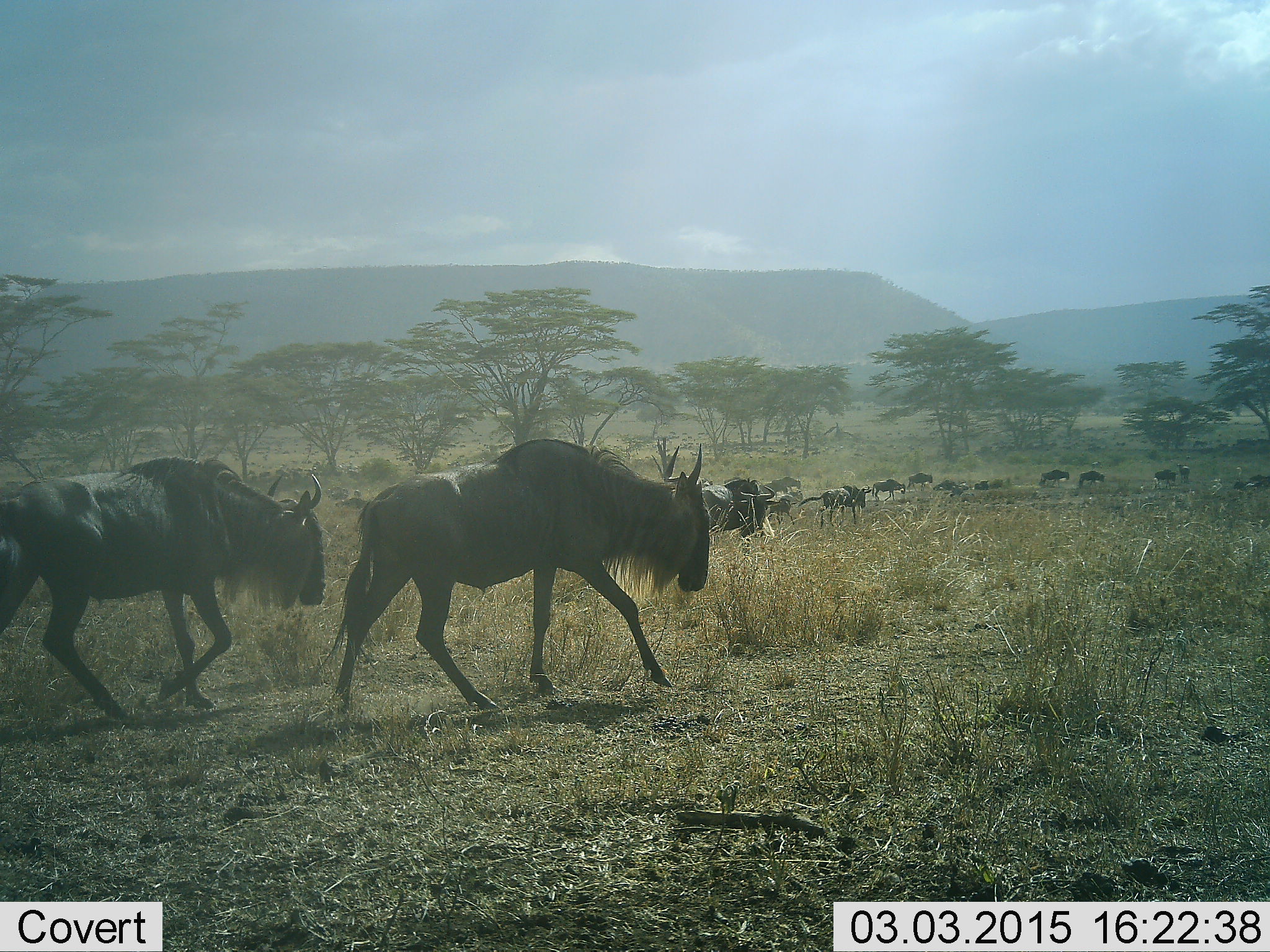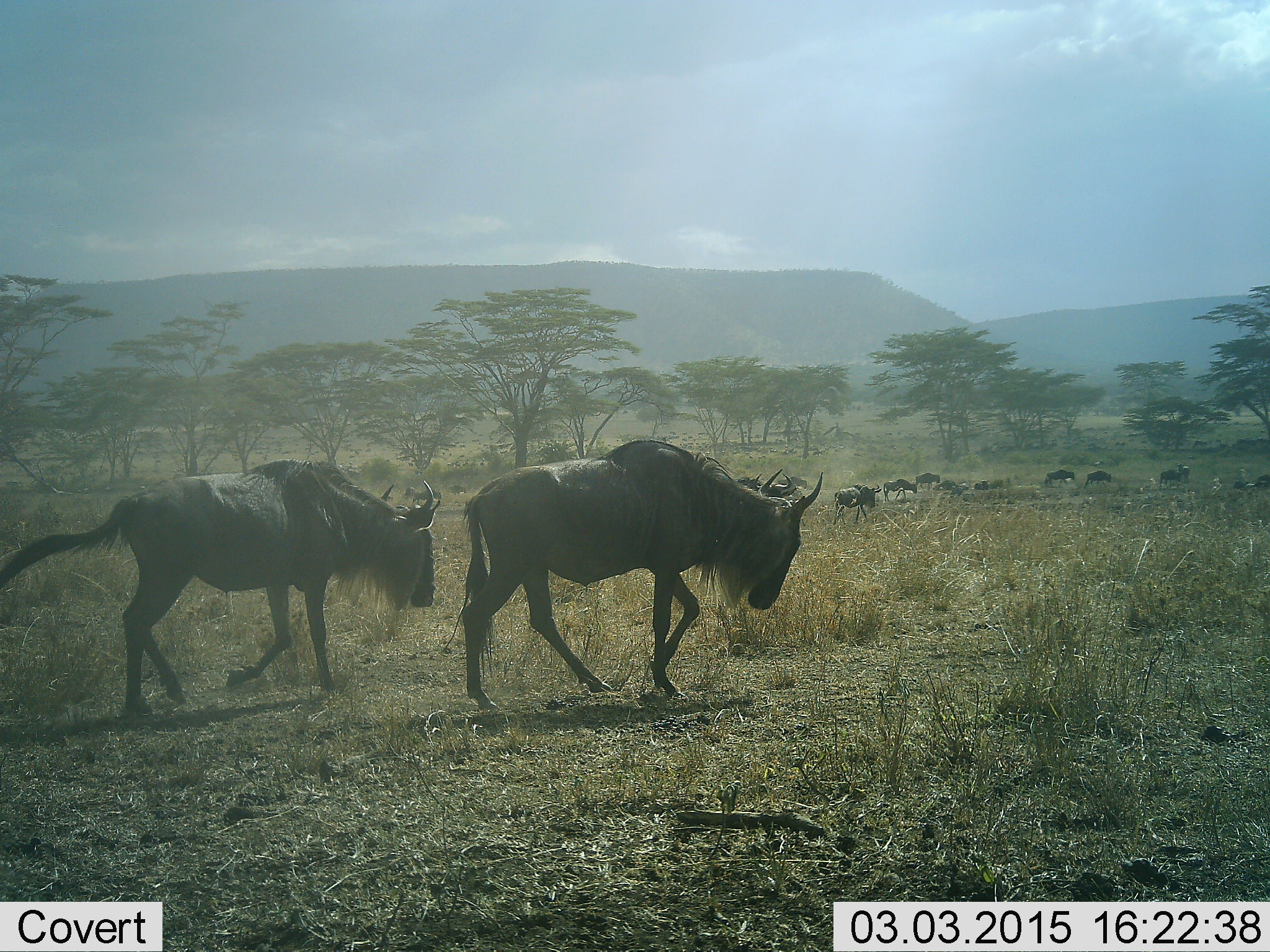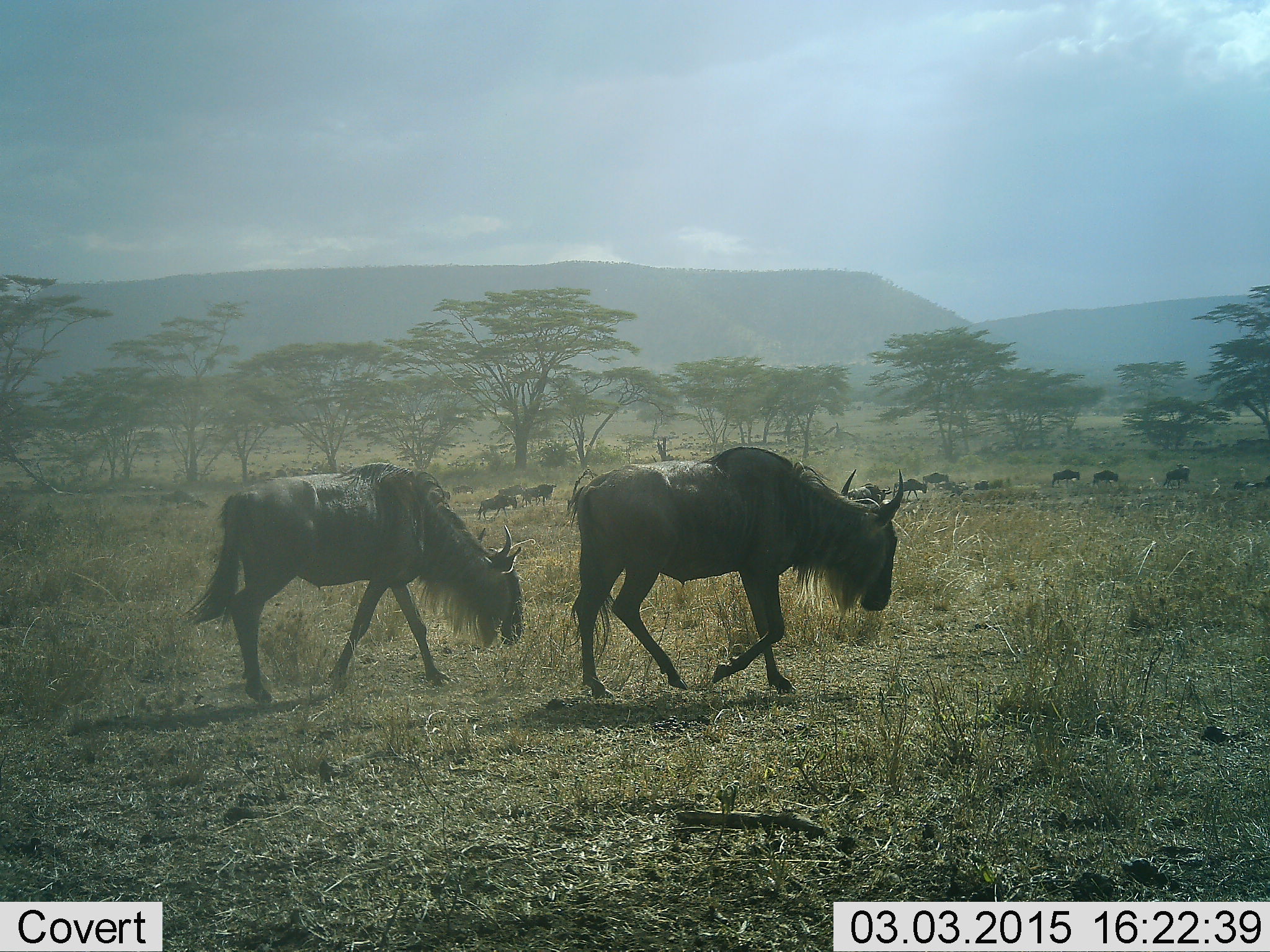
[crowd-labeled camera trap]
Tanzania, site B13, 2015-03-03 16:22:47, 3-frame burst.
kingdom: Animalia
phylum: Chordata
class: Mammalia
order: Artiodactyla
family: Bovidae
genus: Connochaetes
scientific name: Connochaetes taurinus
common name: blue wildebeest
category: wildebeest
Wildebeest (blue wildebeest) (Connochaetes taurinus), count 11-50. Behavior (volunteer vote fractions): standing 10%, resting 0%, moving 100%, interacting 0%. Young present (vote fraction): 0%. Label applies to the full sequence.